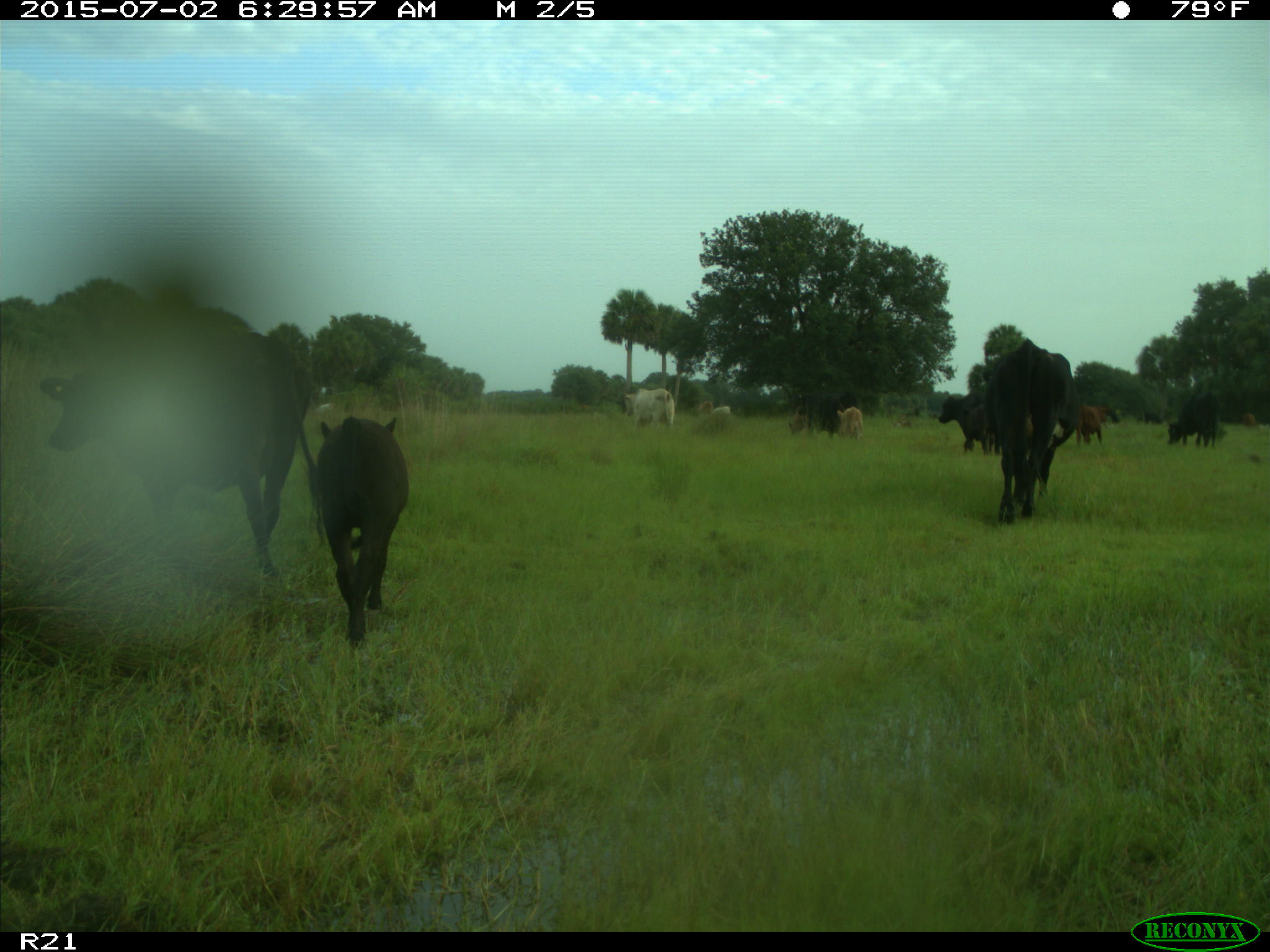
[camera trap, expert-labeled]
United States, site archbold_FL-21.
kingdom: Animalia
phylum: Chordata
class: Mammalia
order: Artiodactyla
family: Bovidae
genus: Bos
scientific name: Bos taurus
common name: domestic cow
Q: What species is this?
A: Bos taurus (domestic cow).